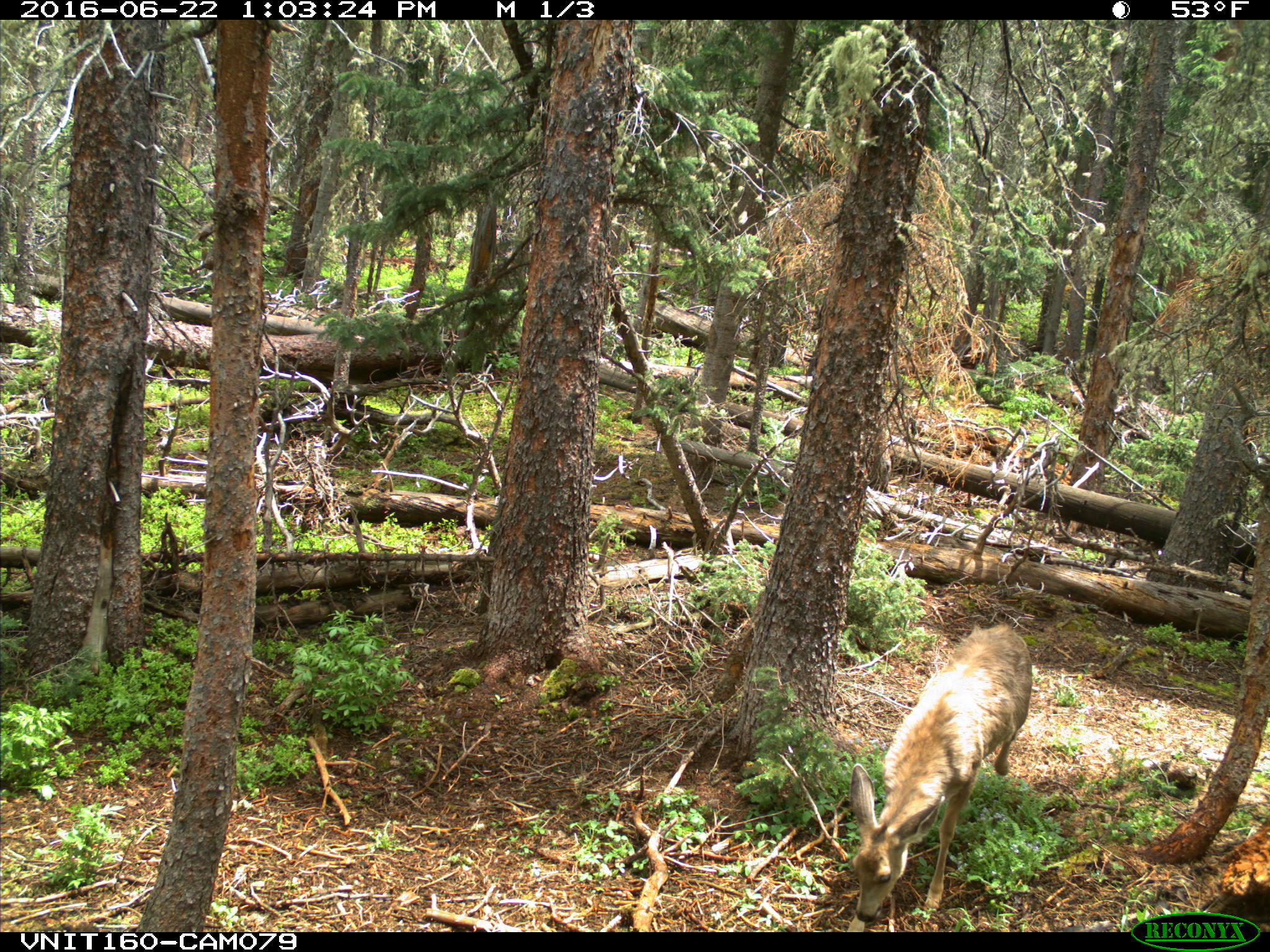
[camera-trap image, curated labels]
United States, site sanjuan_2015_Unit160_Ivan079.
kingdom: Animalia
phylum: Chordata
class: Mammalia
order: Artiodactyla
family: Cervidae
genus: Odocoileus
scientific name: Odocoileus hemionus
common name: mule deer